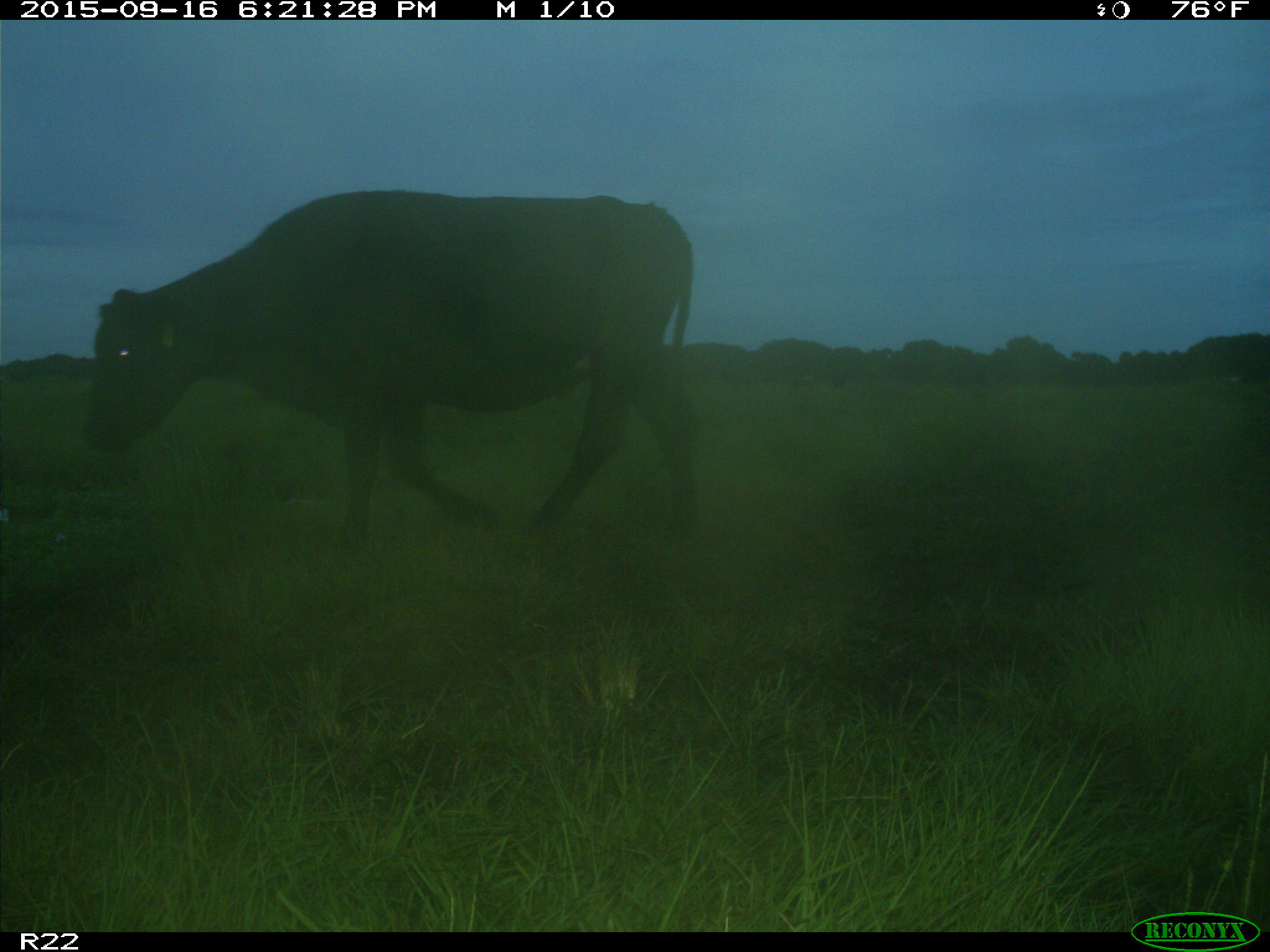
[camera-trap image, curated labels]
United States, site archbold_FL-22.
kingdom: Animalia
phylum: Chordata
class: Mammalia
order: Artiodactyla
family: Bovidae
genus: Bos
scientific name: Bos taurus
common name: domestic cow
Bos taurus (domestic cow).